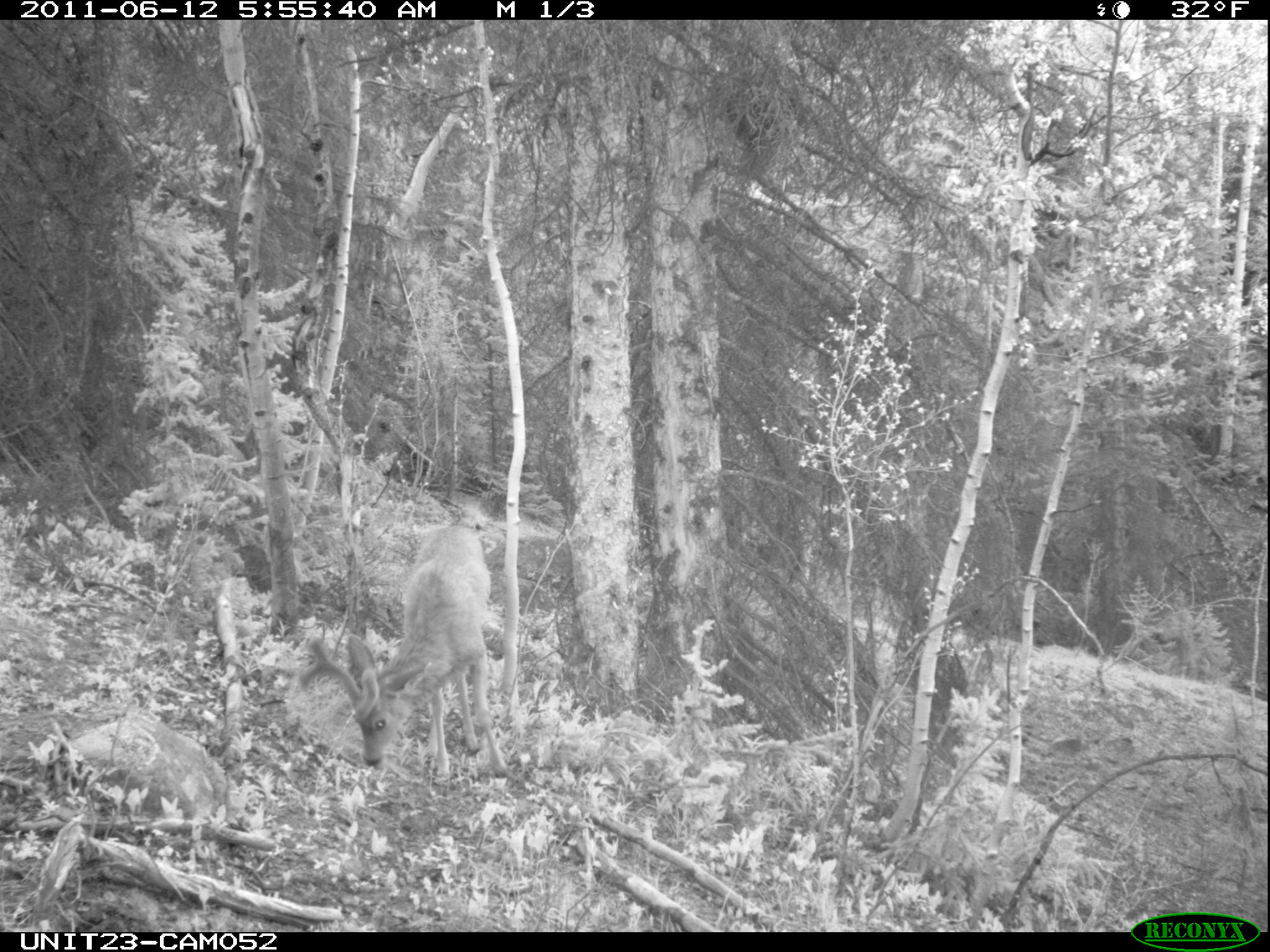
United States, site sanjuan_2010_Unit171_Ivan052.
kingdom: Animalia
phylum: Chordata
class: Mammalia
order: Artiodactyla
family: Cervidae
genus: Odocoileus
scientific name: Odocoileus hemionus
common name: mule deer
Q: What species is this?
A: Odocoileus hemionus (mule deer).